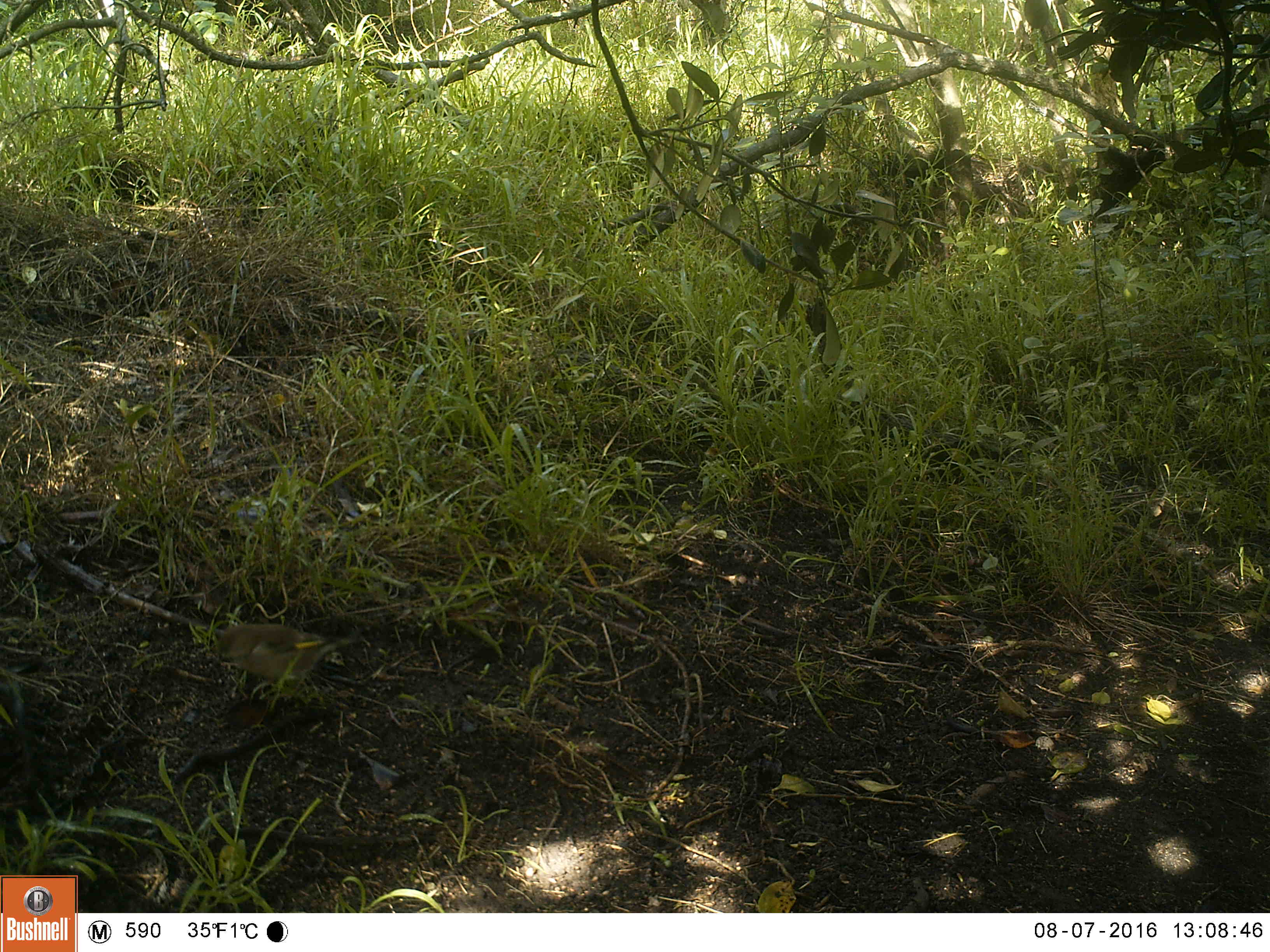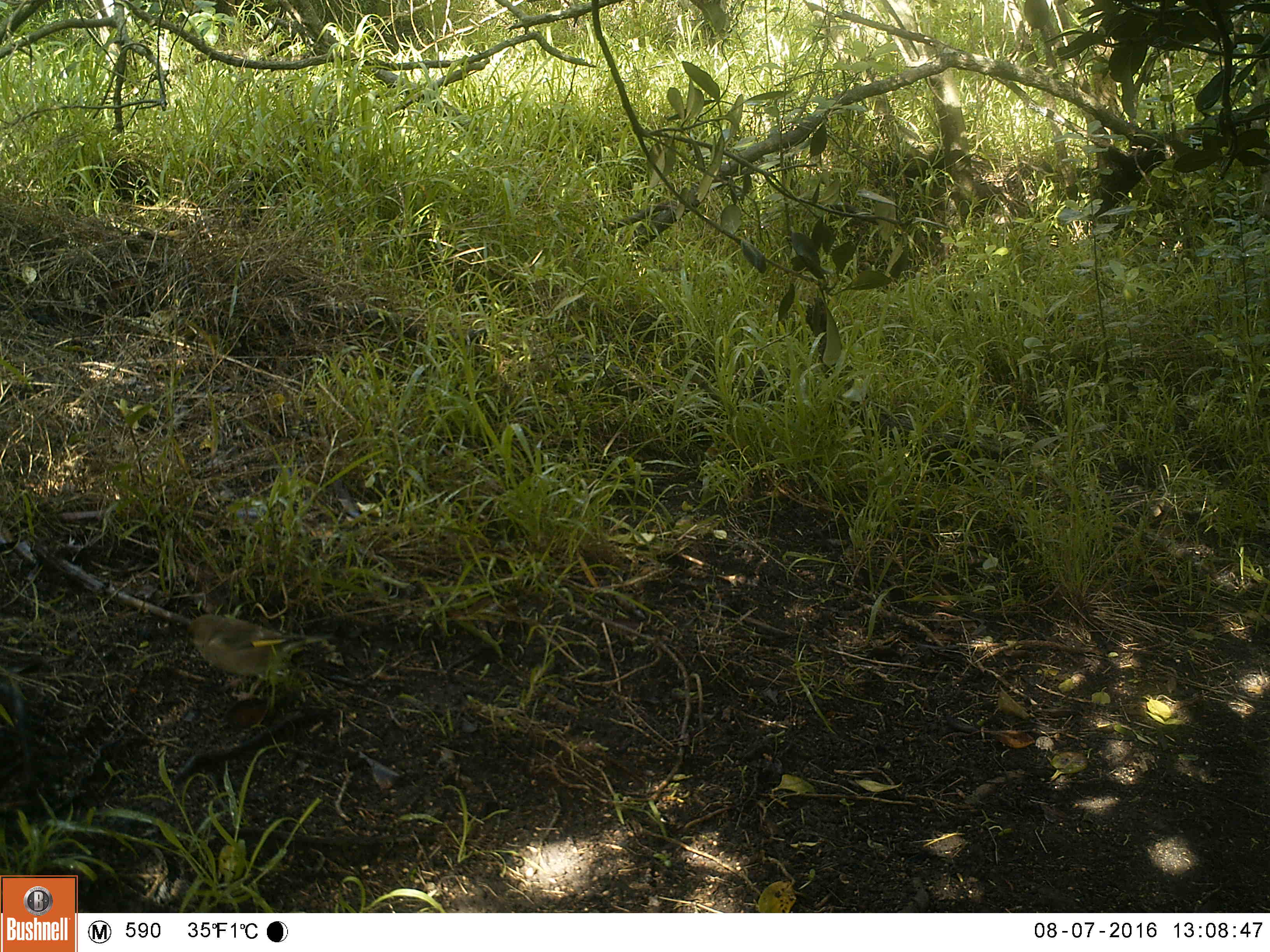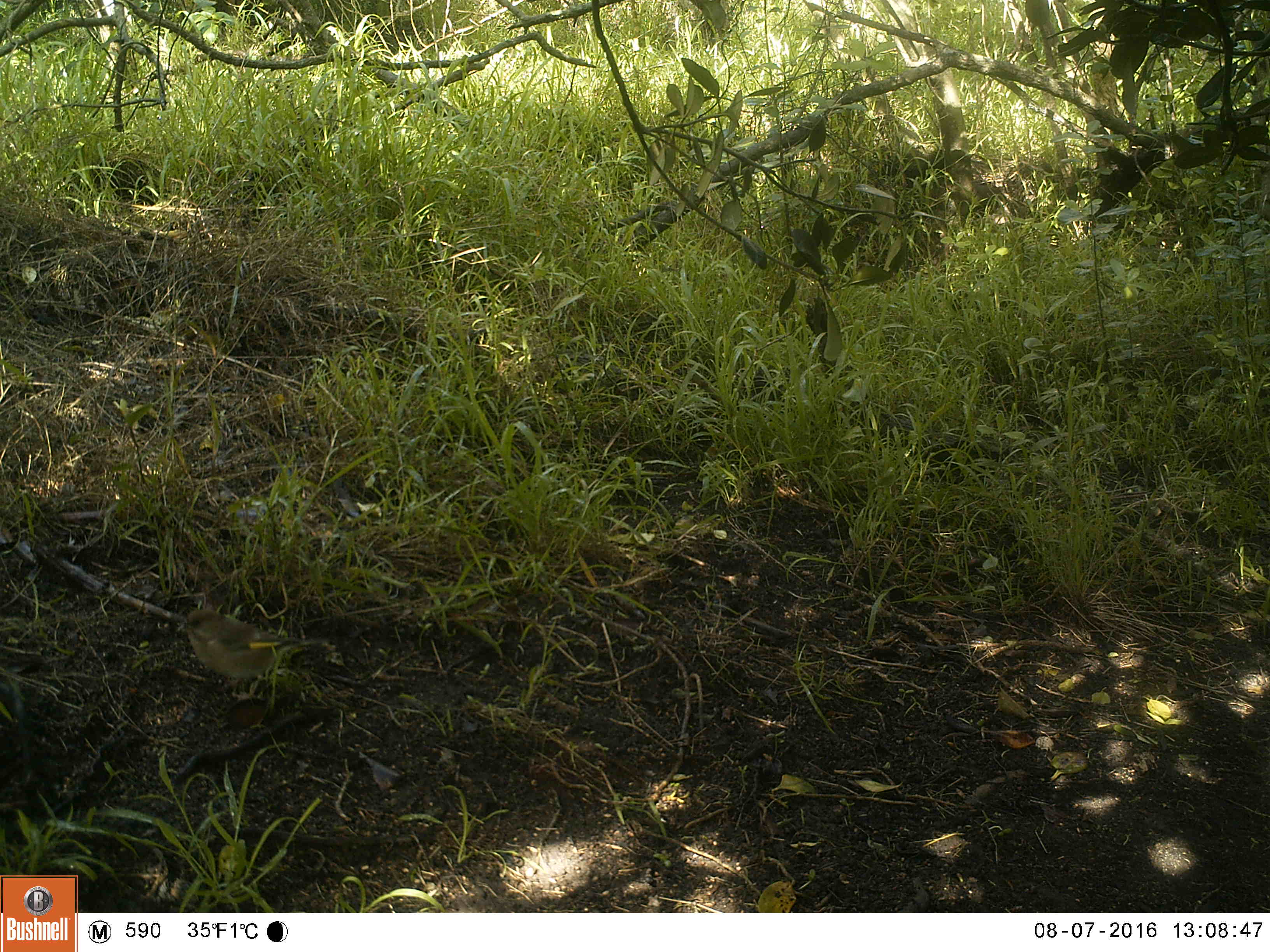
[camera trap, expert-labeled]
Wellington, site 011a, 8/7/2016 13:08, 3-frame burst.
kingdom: Animalia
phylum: Chordata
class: Aves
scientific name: Aves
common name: bird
Bird (Aves).